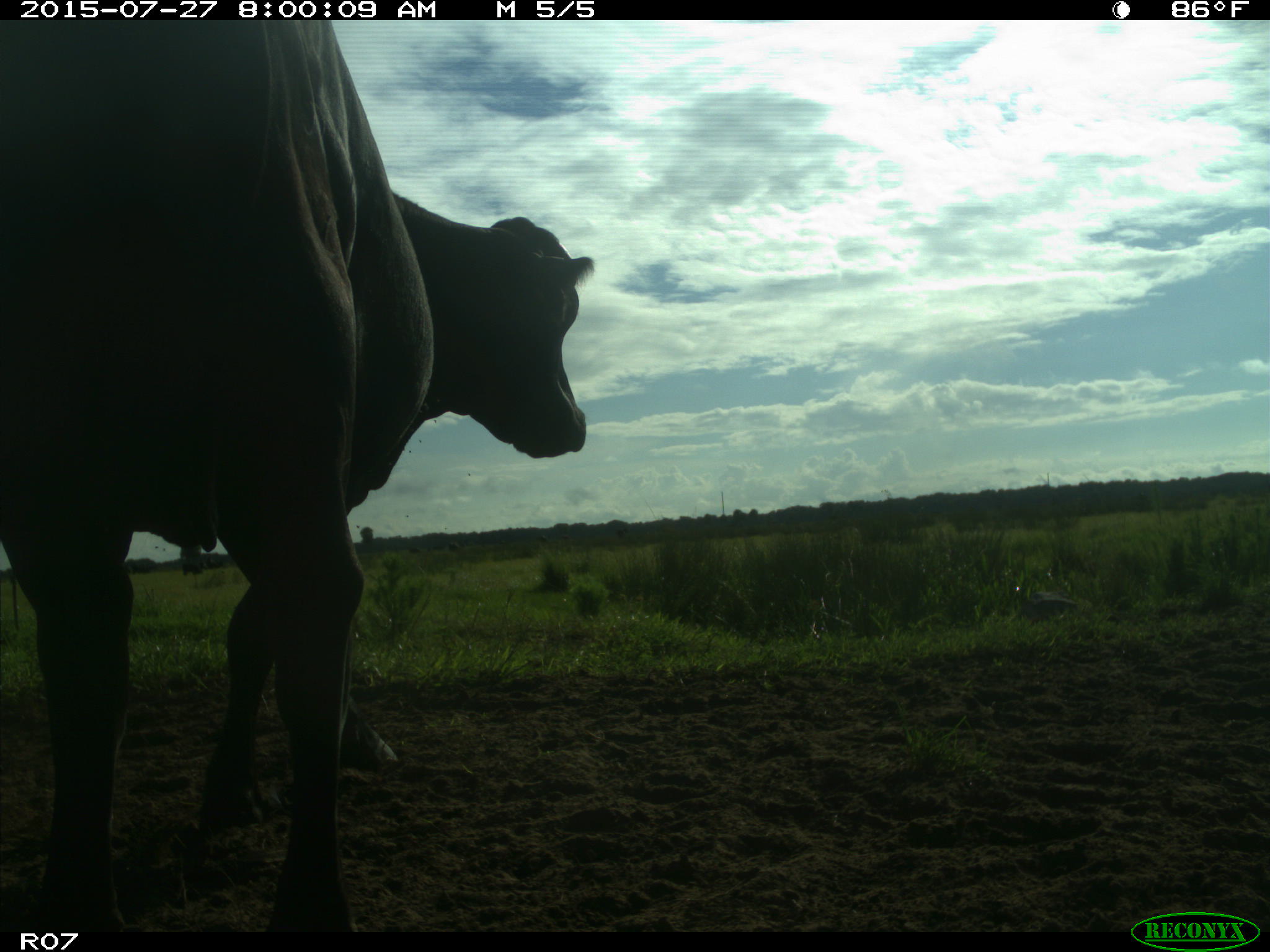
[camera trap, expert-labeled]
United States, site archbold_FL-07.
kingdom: Animalia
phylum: Chordata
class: Mammalia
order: Artiodactyla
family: Bovidae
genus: Bos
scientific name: Bos taurus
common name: domestic cow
Bos taurus (domestic cow).